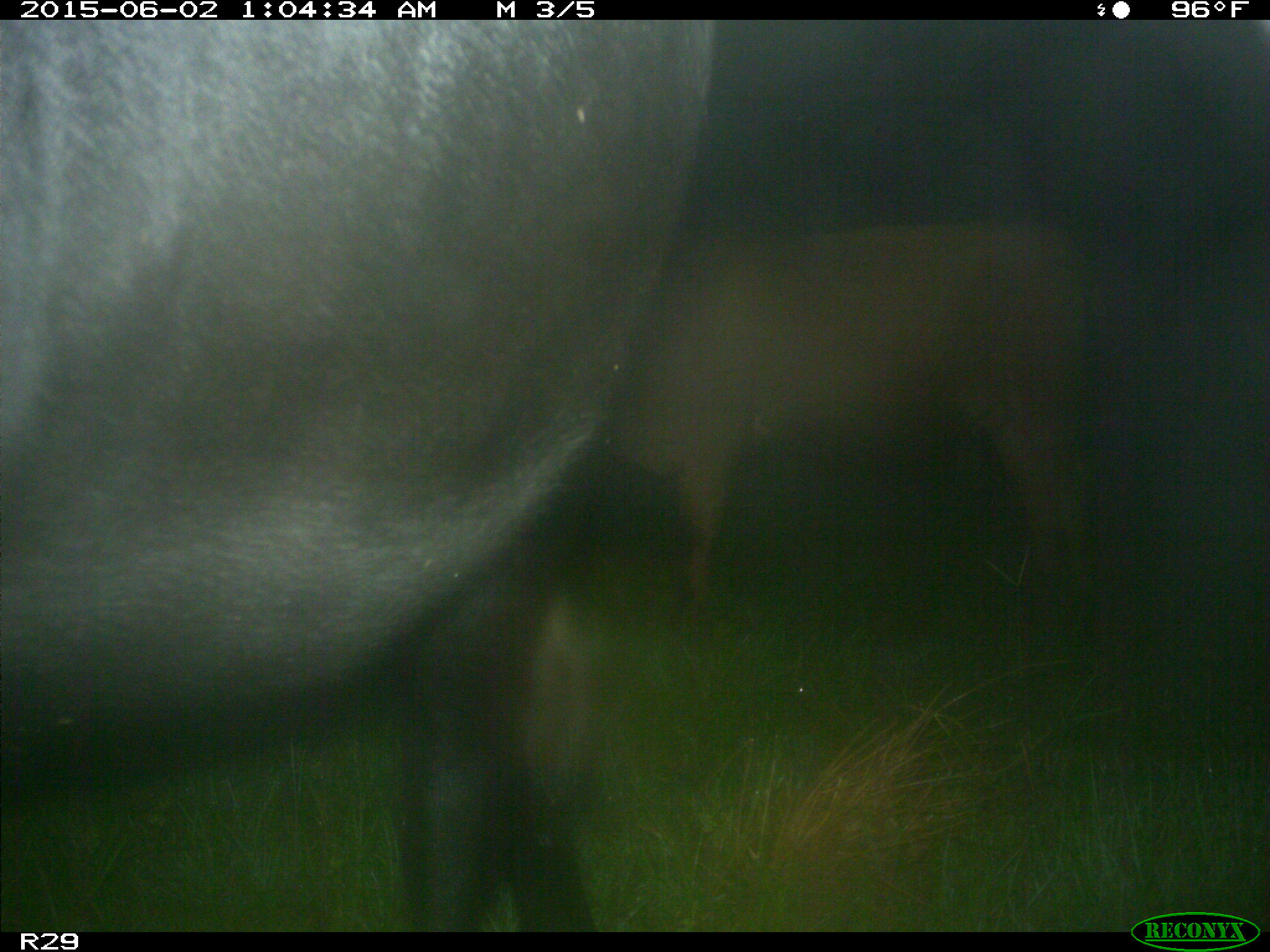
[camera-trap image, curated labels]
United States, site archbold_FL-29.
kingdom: Animalia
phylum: Chordata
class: Mammalia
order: Artiodactyla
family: Bovidae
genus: Bos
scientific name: Bos taurus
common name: domestic cow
Bos taurus (domestic cow).